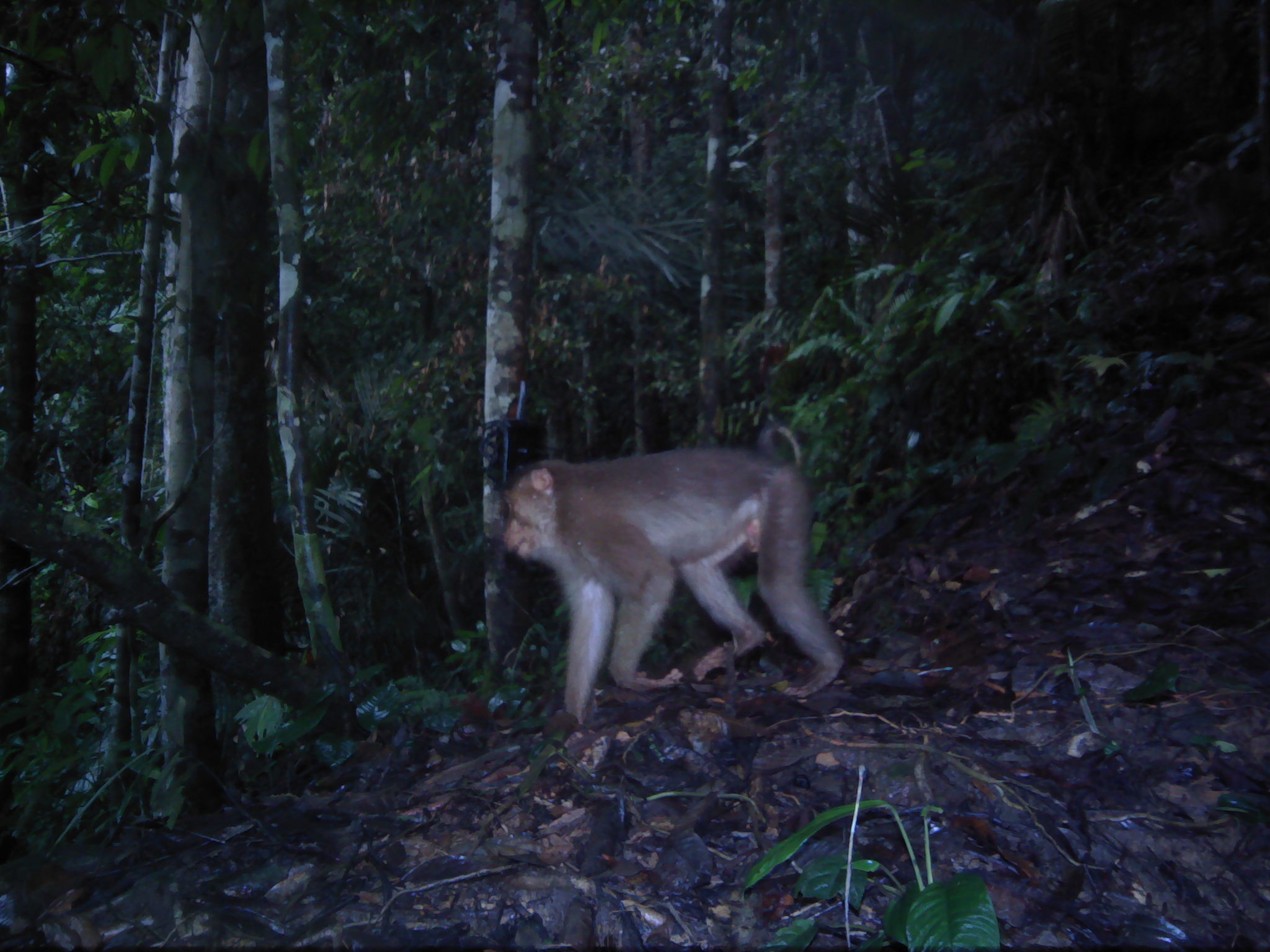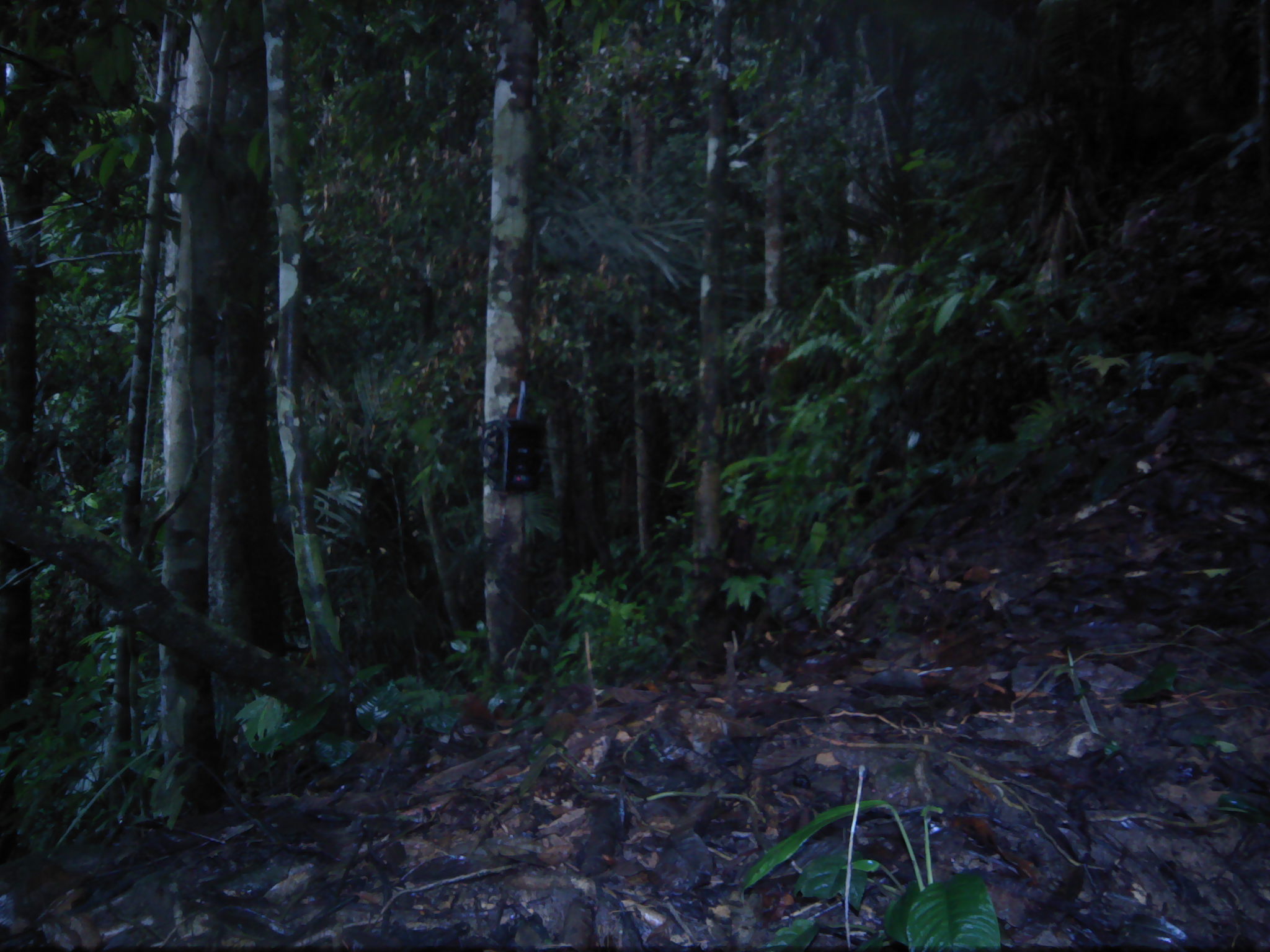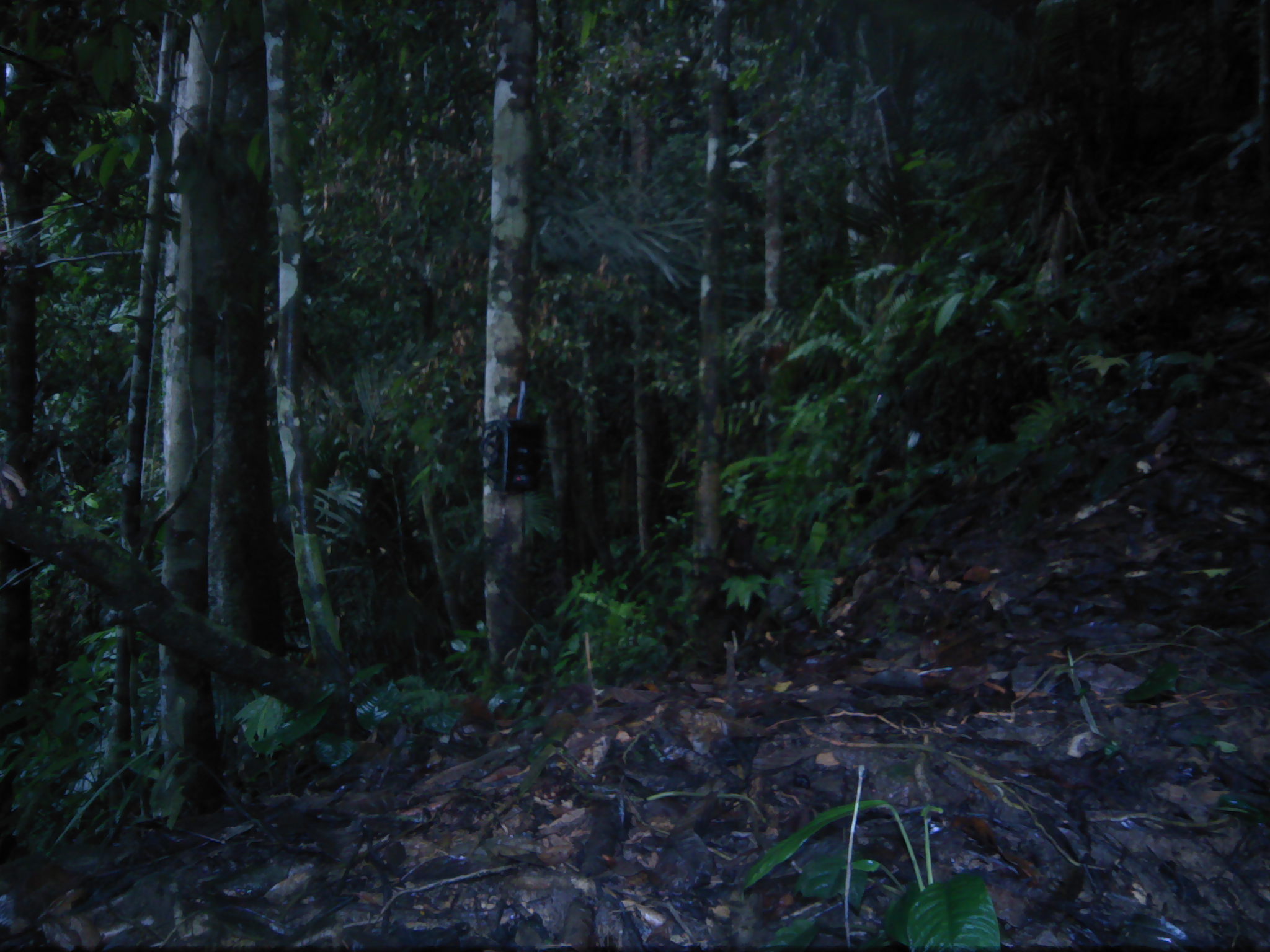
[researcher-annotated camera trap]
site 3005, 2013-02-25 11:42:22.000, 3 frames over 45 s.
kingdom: Animalia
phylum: Chordata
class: Mammalia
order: Primates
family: Cercopithecidae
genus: Macaca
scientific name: Macaca nemestrina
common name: southern pig-tailed macaque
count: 1